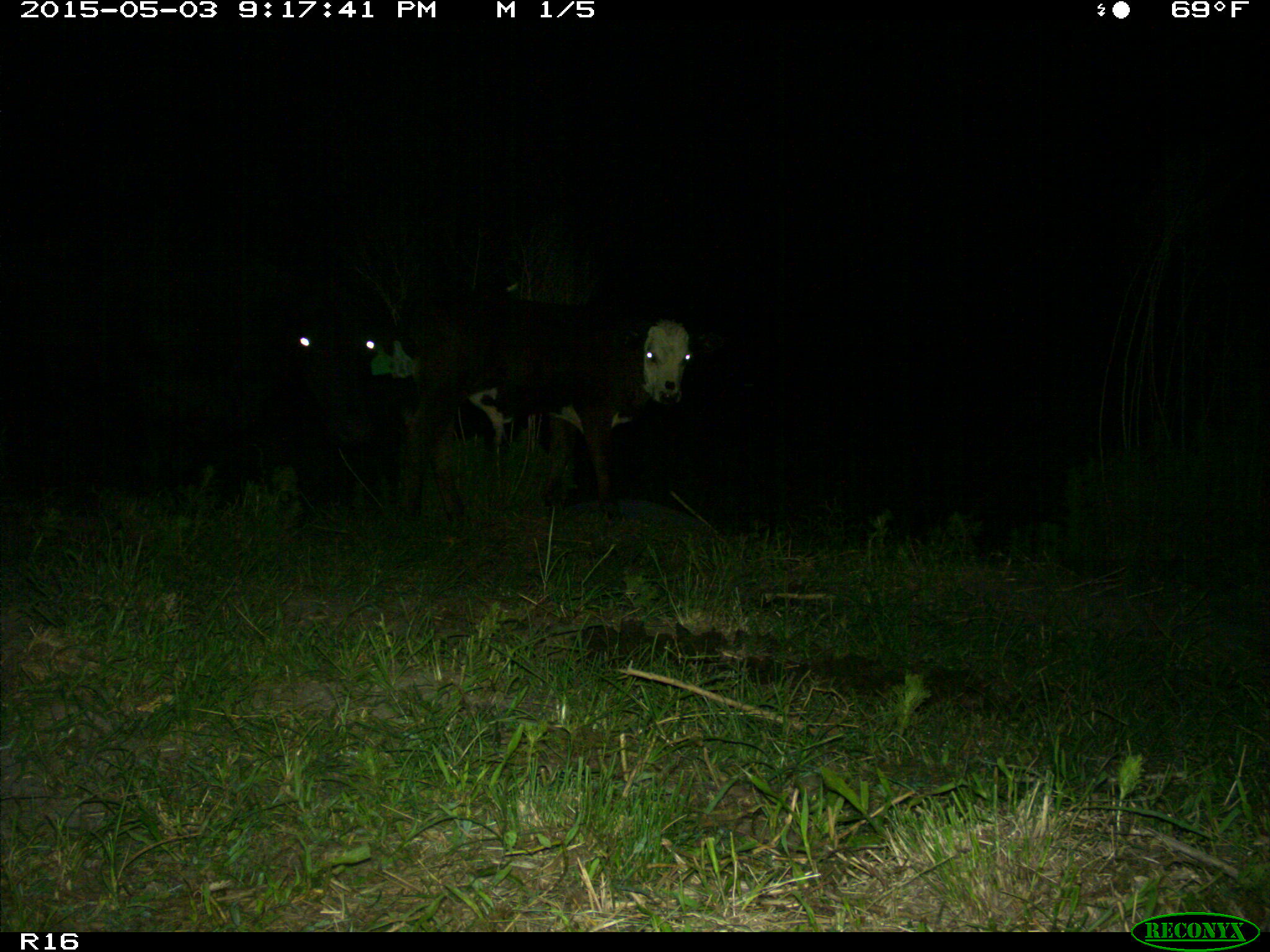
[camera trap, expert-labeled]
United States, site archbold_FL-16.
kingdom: Animalia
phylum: Chordata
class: Mammalia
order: Artiodactyla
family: Bovidae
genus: Bos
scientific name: Bos taurus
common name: domestic cow